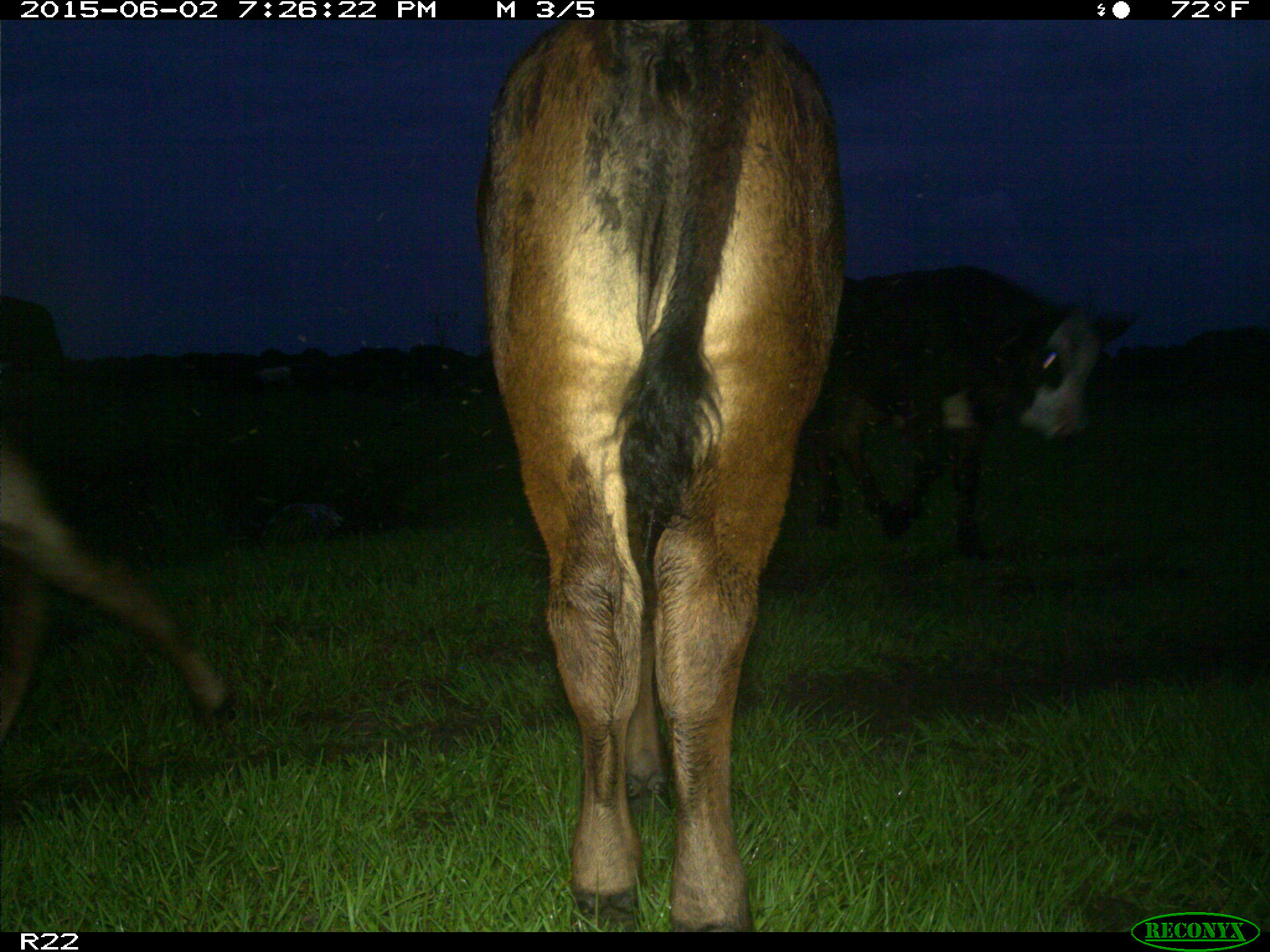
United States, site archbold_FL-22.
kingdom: Animalia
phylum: Chordata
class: Mammalia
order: Artiodactyla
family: Bovidae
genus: Bos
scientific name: Bos taurus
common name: domestic cow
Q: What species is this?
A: Bos taurus (domestic cow).